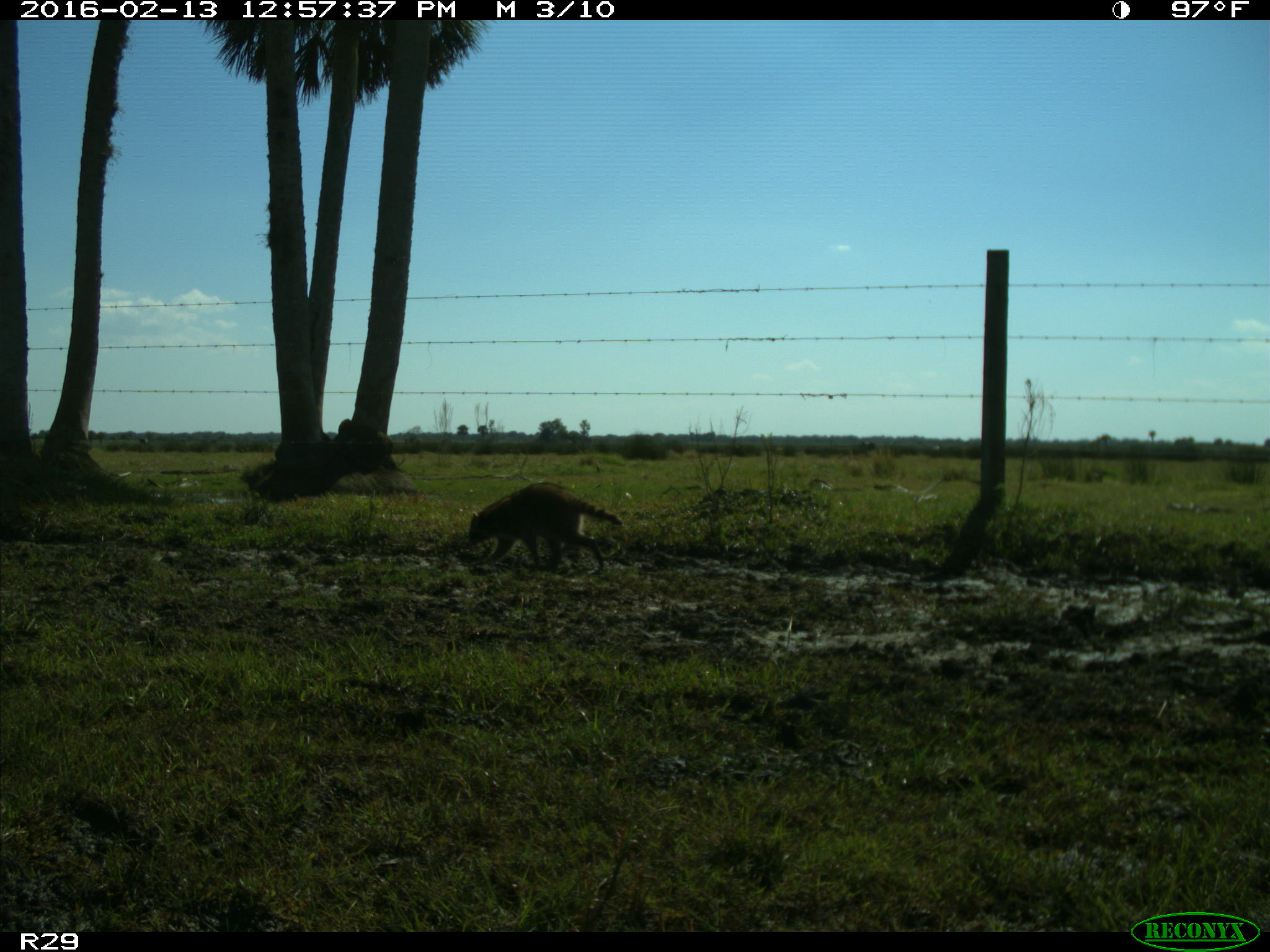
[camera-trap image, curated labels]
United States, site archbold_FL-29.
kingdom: Animalia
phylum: Chordata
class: Mammalia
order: Carnivora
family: Procyonidae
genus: Procyon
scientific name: Procyon lotor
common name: common raccoon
Procyon lotor (common raccoon).